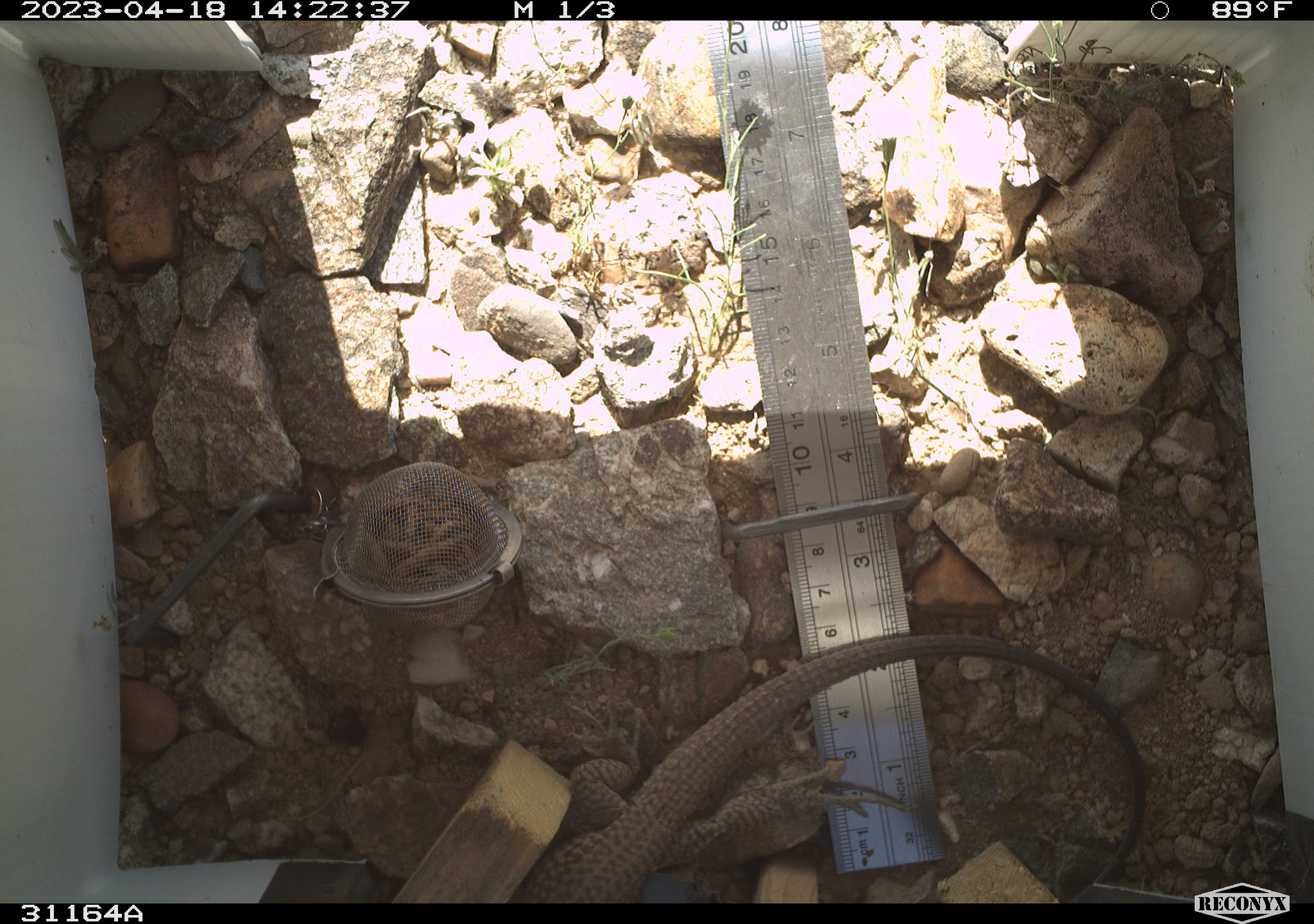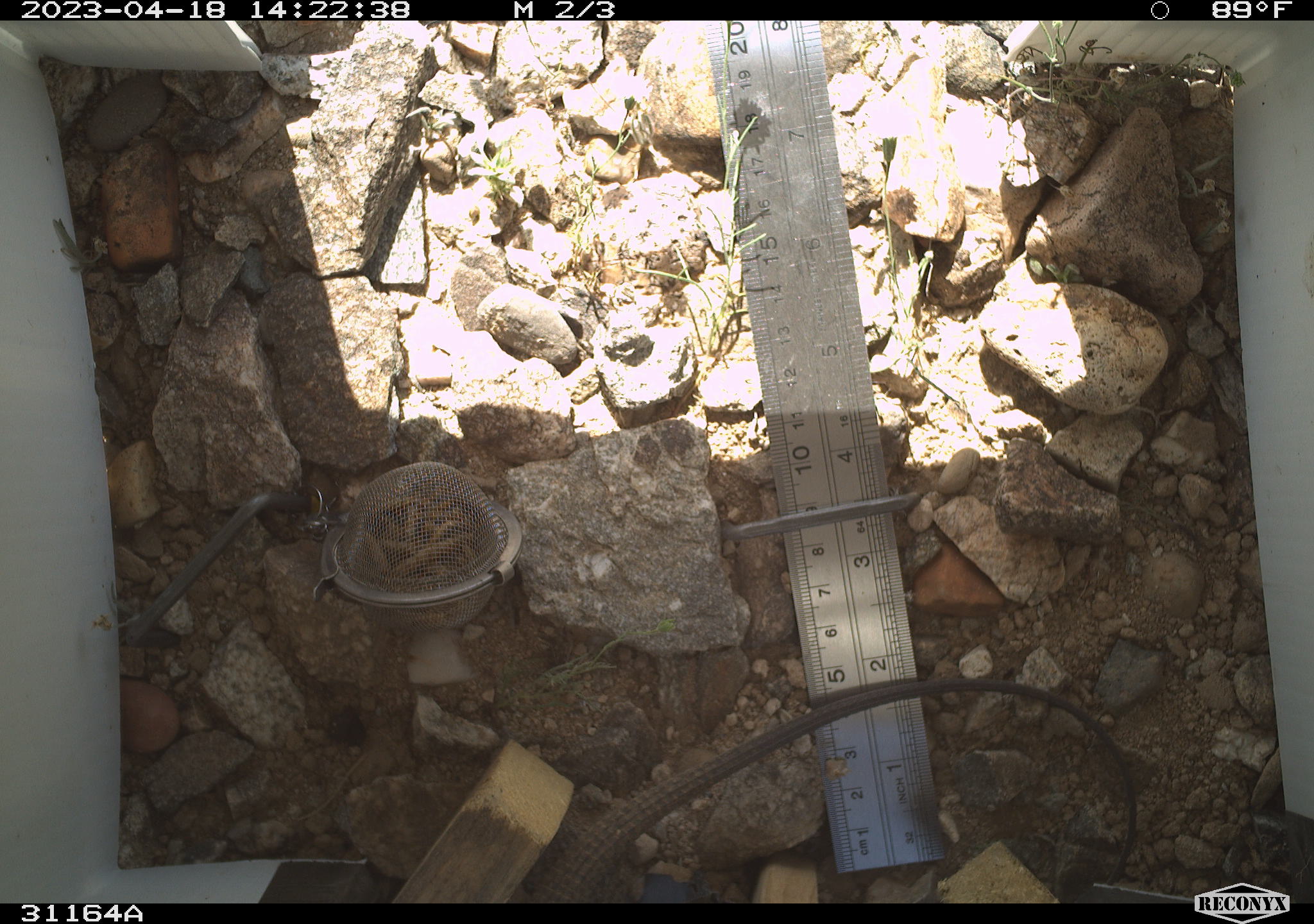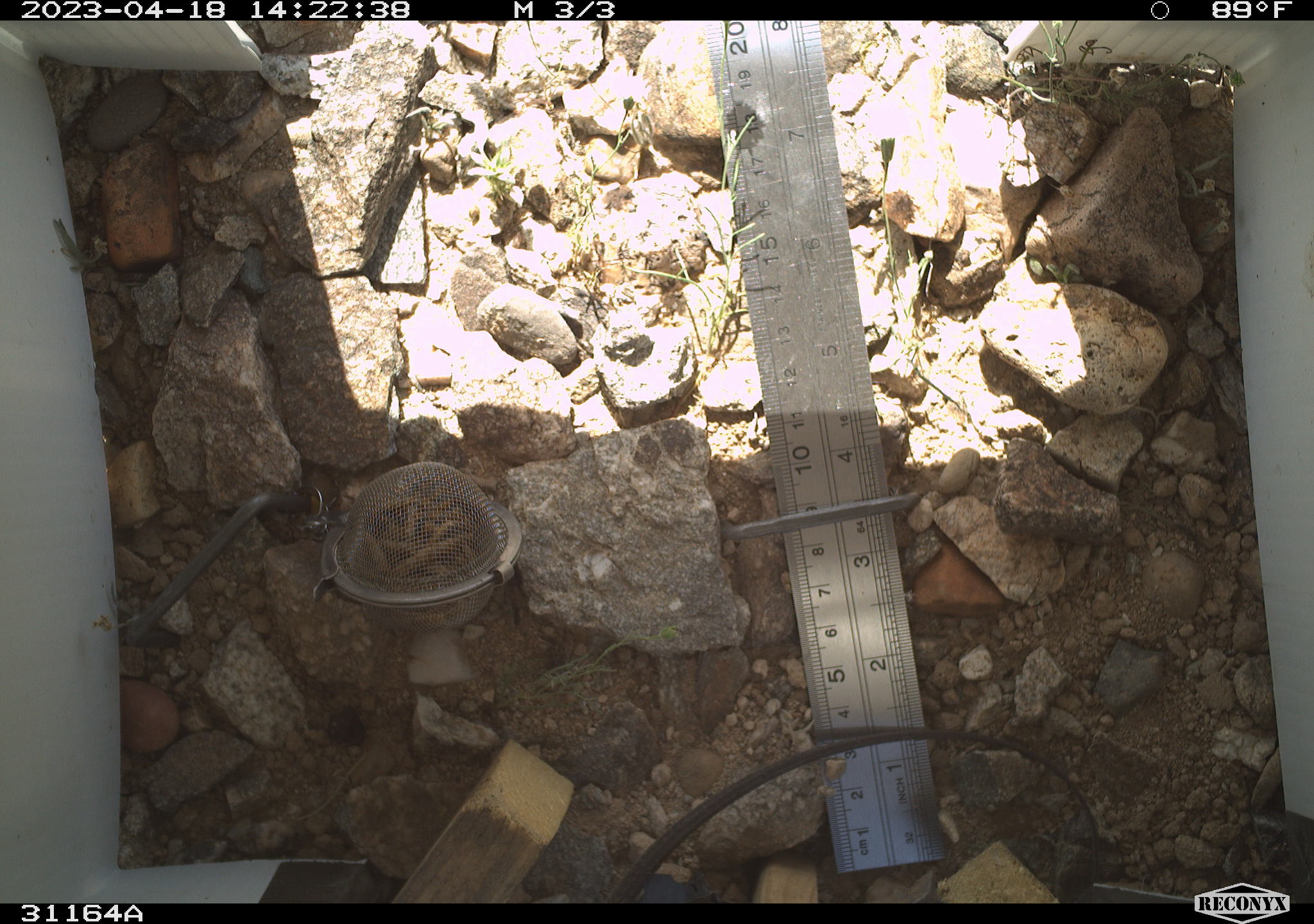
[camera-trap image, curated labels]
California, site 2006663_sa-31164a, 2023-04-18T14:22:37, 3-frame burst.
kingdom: Animalia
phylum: Chordata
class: Reptilia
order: Squamata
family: Teiidae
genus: Aspidoscelis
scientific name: Aspidoscelis tigris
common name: western whiptail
Western whiptail (Aspidoscelis tigris).